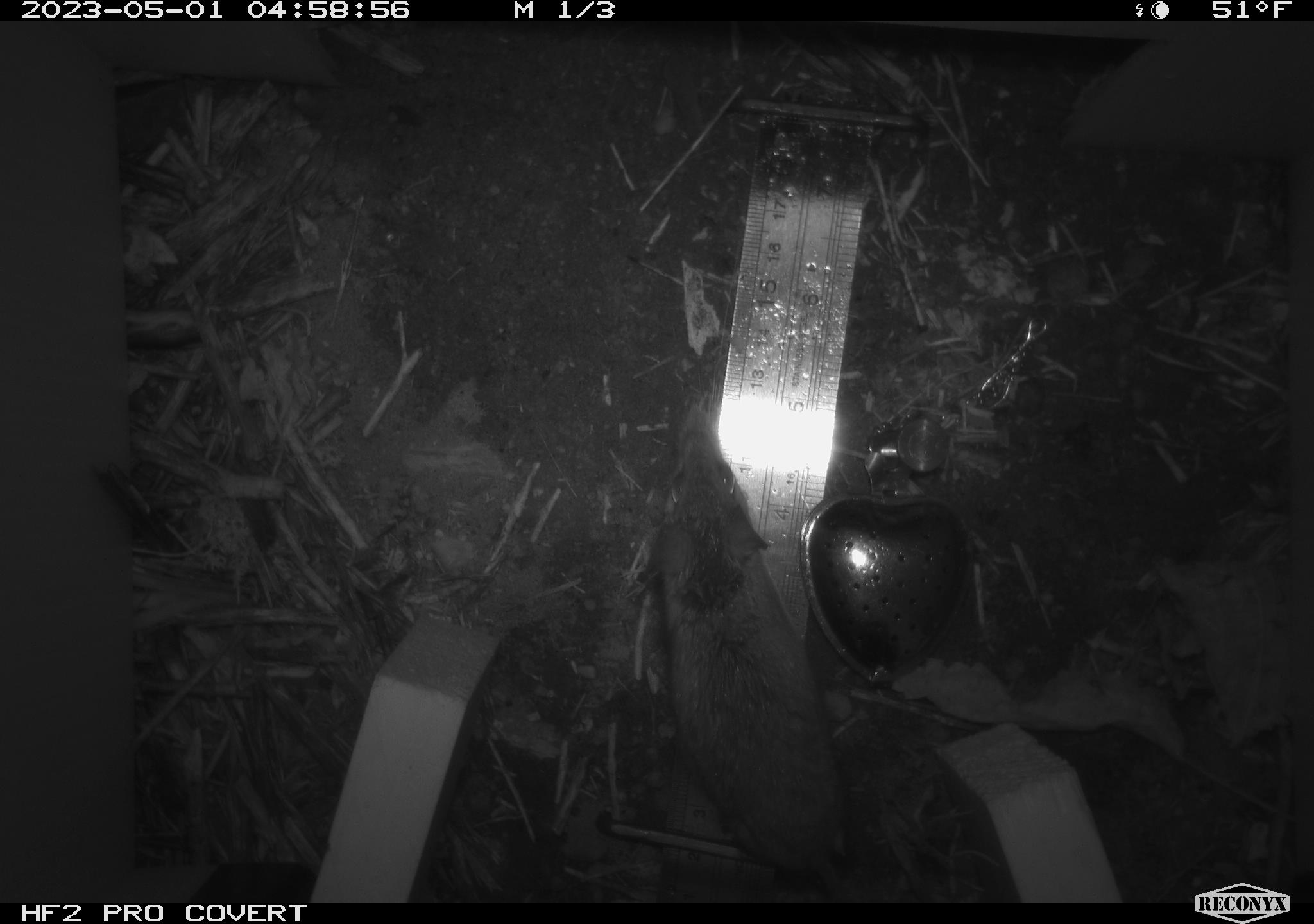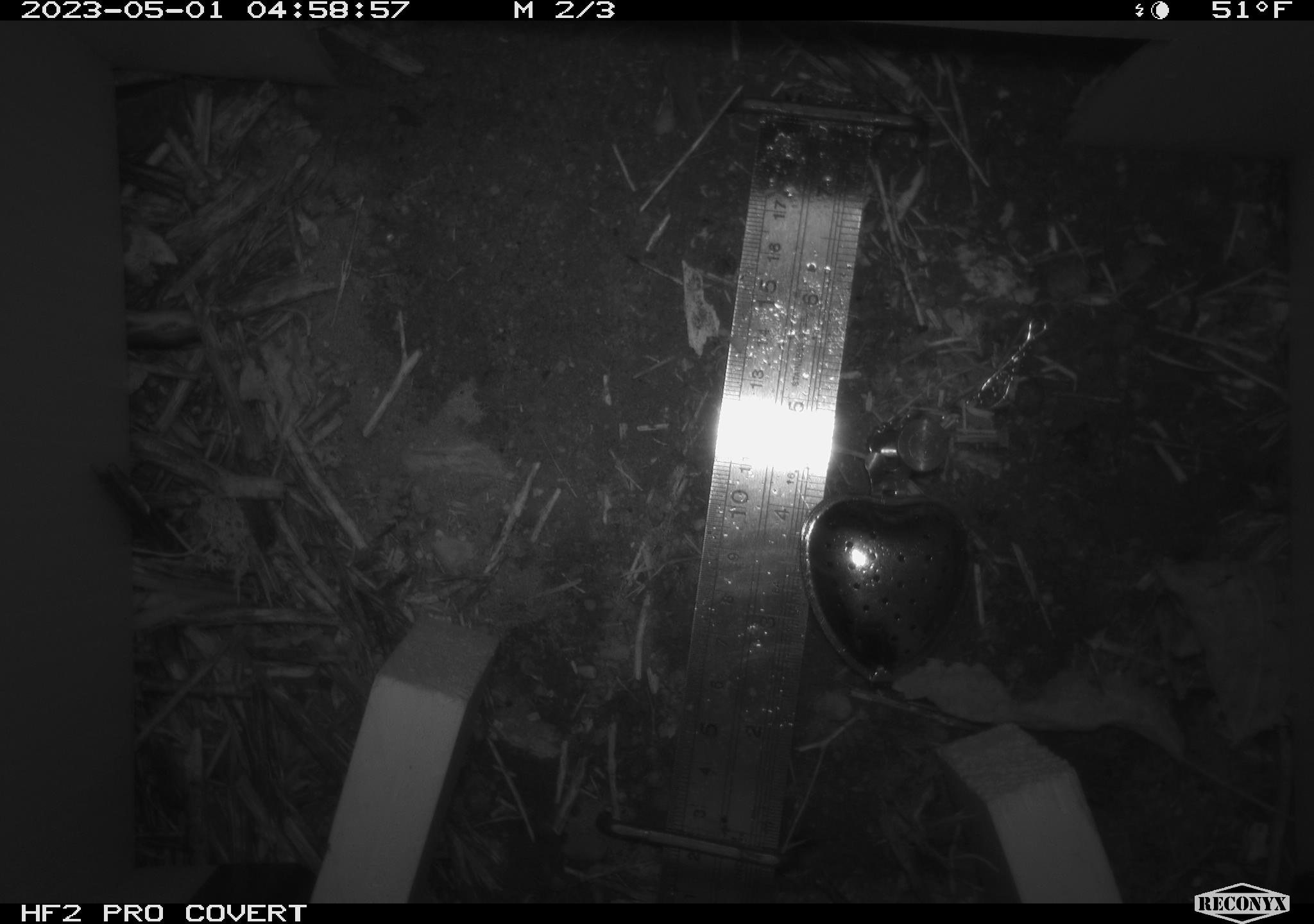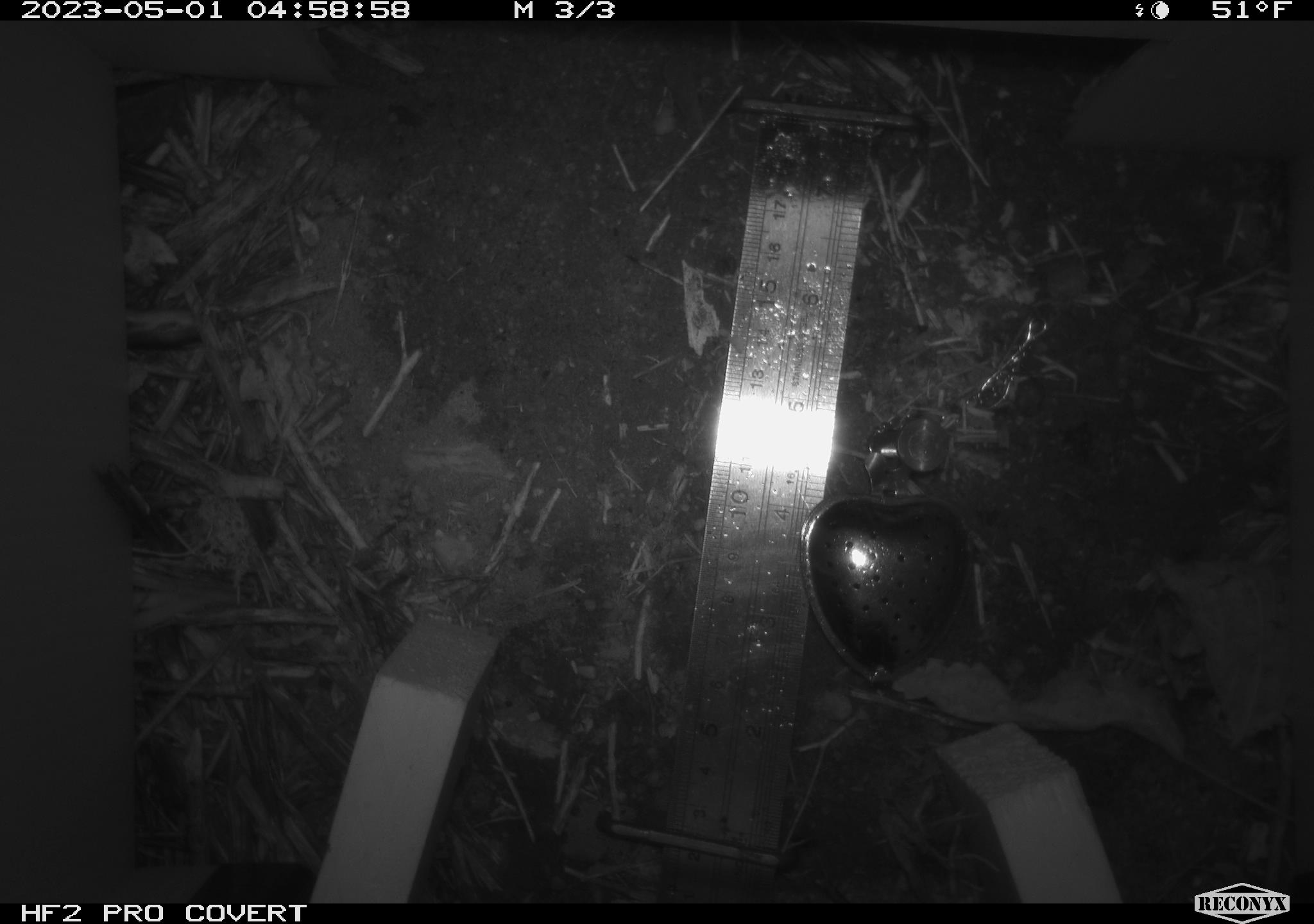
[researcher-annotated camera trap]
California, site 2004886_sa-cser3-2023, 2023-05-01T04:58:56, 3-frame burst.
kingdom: Animalia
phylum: Chordata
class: Mammalia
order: Rodentia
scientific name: Rodentia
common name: rodent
Rodent (Rodentia).